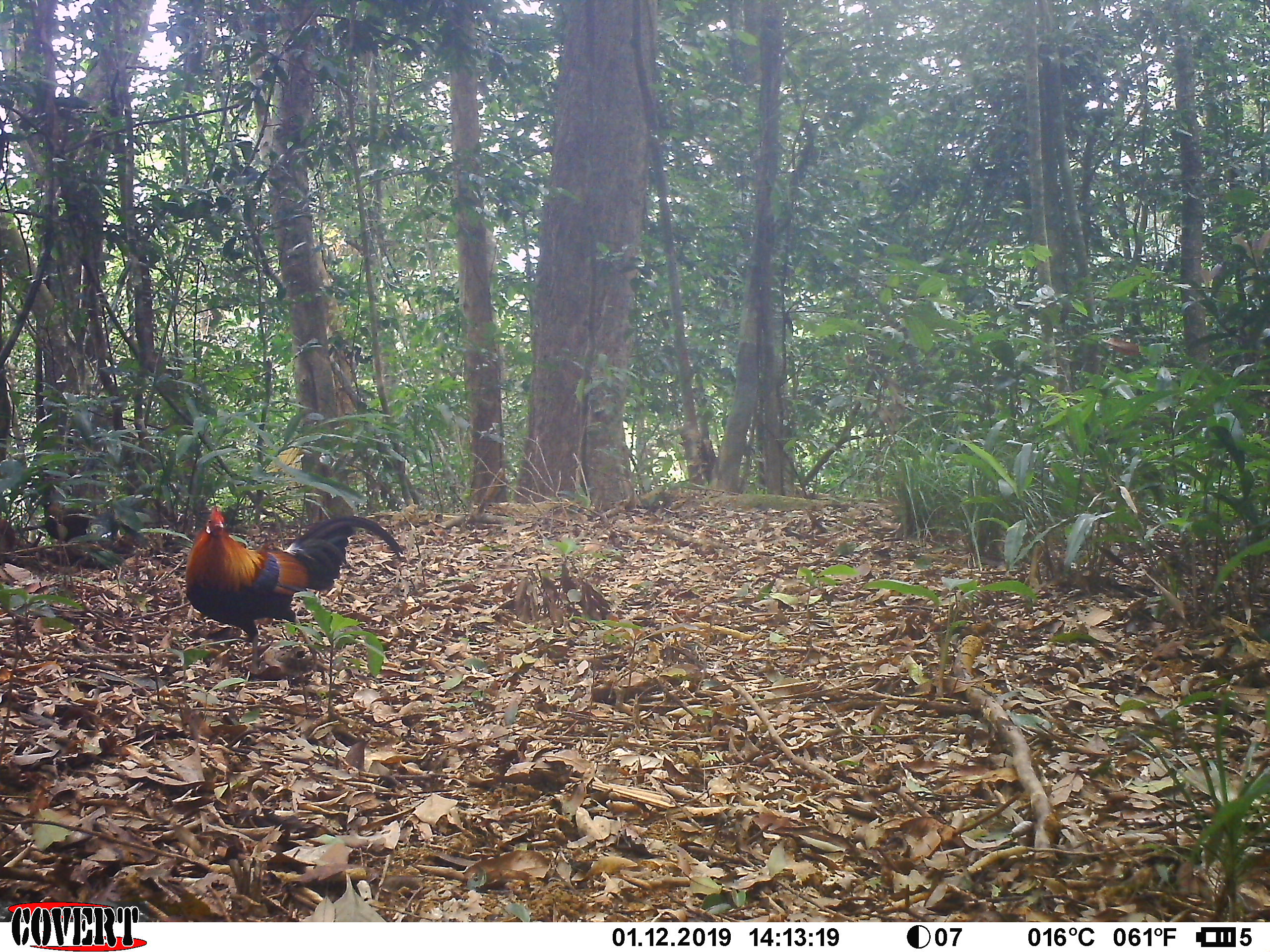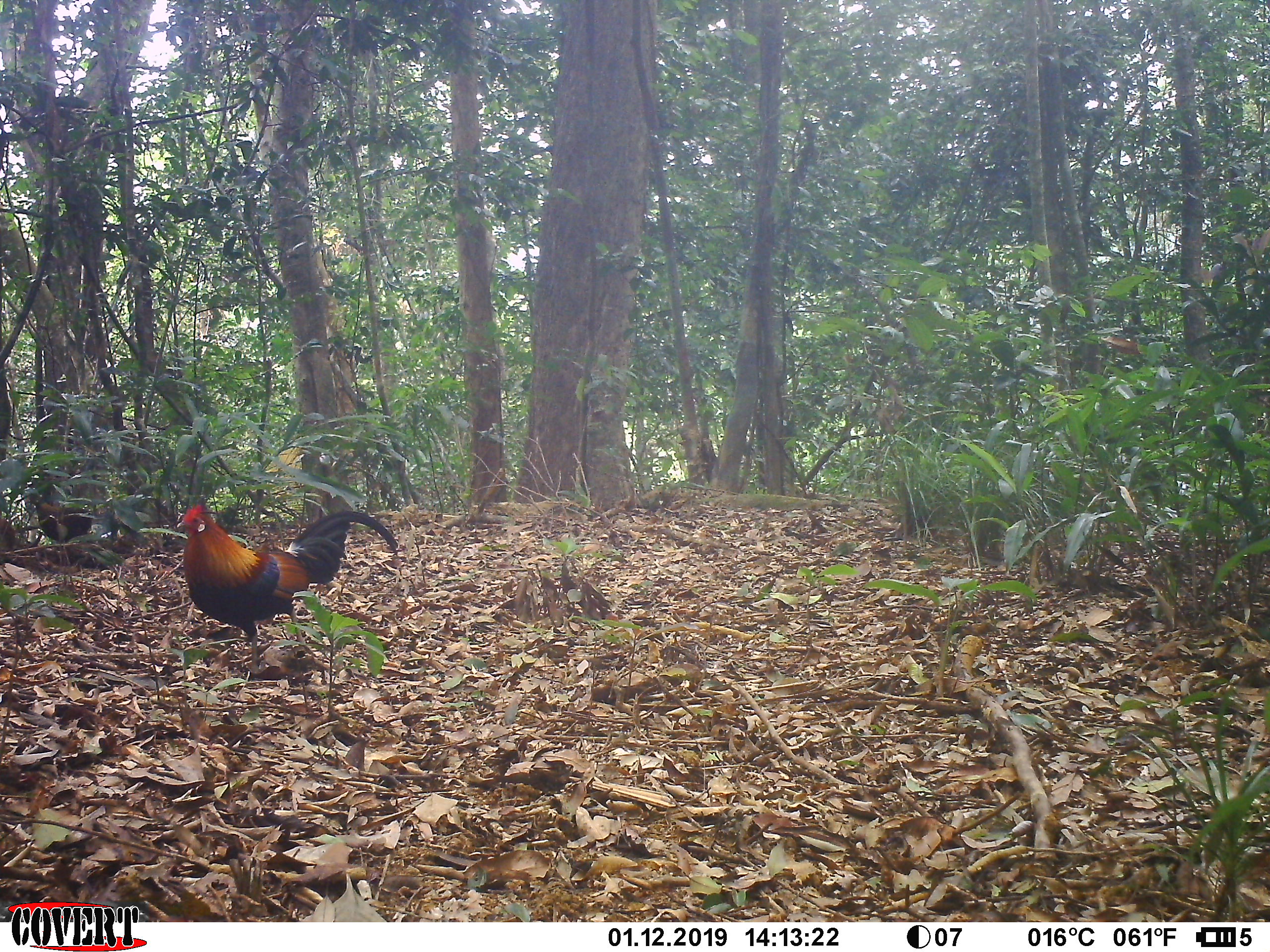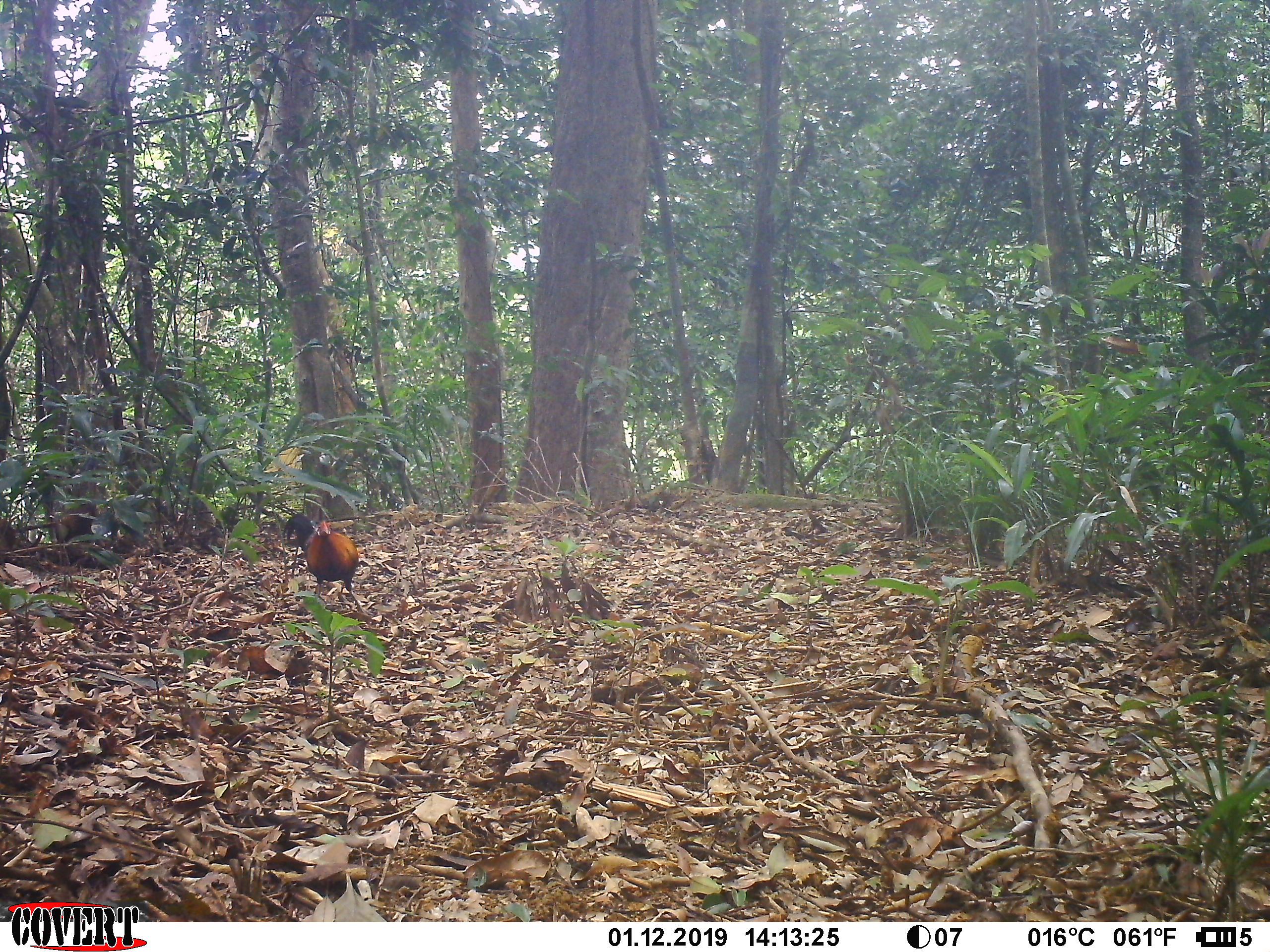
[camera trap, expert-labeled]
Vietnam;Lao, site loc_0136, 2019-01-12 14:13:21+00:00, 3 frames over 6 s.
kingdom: Animalia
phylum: Chordata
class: Aves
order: Galliformes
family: Phasianidae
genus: Gallus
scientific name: Gallus gallus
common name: red junglefowl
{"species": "red junglefowl (Gallus gallus)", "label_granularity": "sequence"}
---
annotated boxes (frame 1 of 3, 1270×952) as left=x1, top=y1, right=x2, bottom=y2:
red junglefowl: left=184, top=505, right=404, bottom=678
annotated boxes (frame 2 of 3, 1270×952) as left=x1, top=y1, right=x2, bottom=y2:
red junglefowl: left=176, top=504, right=399, bottom=671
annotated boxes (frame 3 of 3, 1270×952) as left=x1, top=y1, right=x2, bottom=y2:
red junglefowl: left=282, top=513, right=373, bottom=616